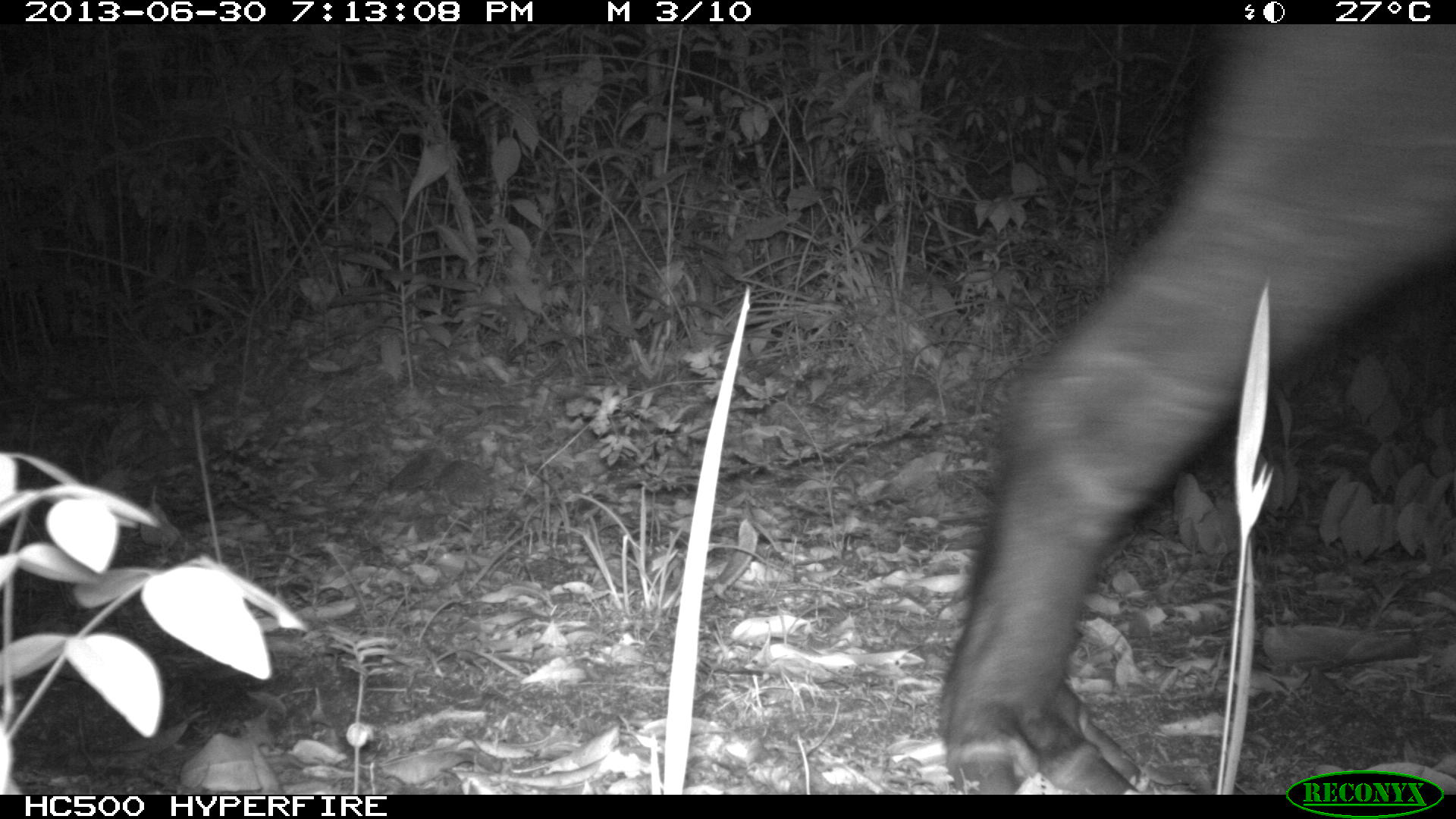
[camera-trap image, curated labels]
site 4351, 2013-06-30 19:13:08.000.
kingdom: Animalia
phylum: Chordata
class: Mammalia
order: Perissodactyla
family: Tapiridae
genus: Tapirus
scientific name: Tapirus bairdii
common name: baird's tapir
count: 1